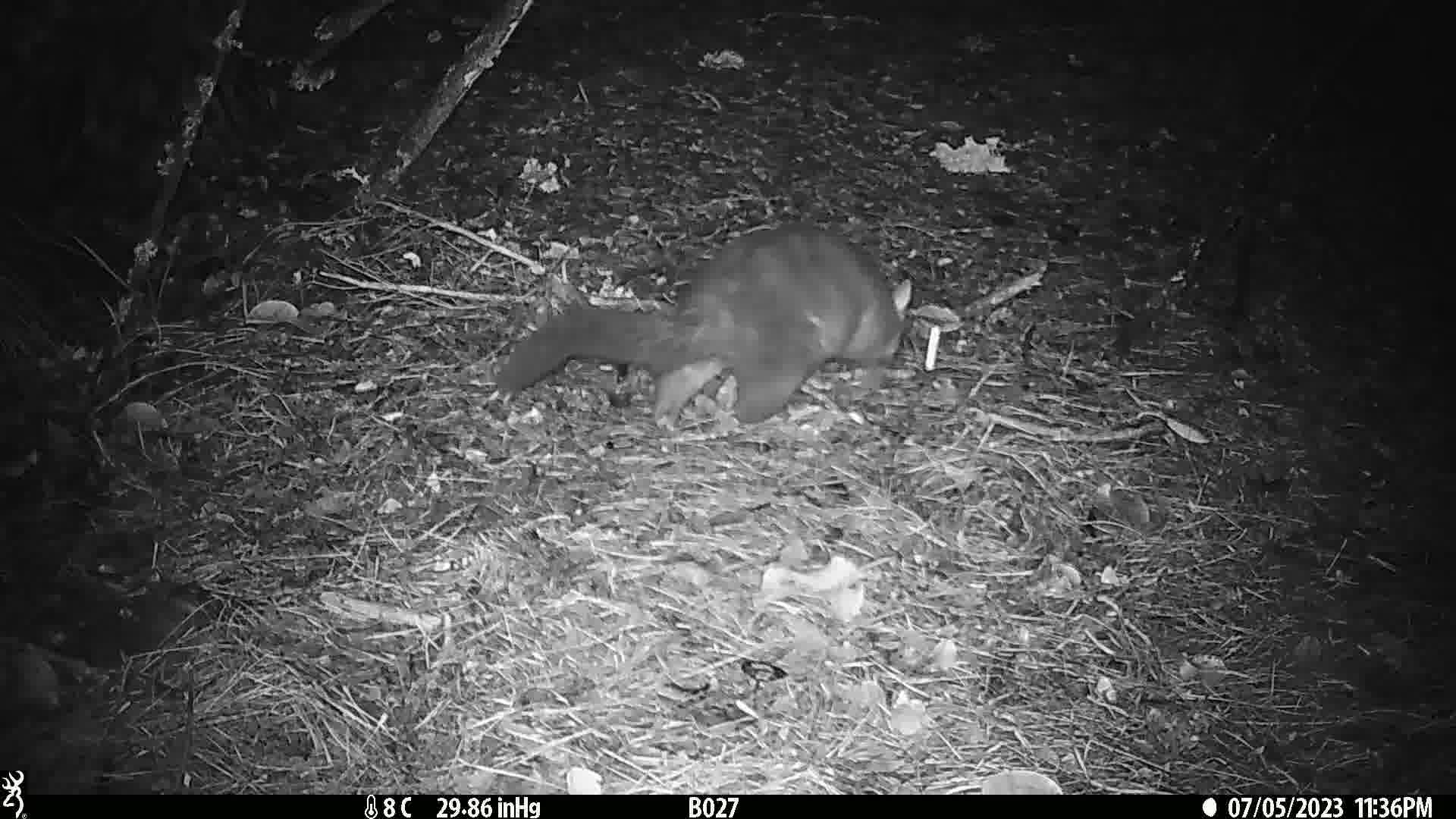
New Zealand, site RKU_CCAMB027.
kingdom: Animalia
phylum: Chordata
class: Mammalia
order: Diprotodontia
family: Phalangeridae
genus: Trichosurus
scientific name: Trichosurus vulpecula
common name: common brushtail possum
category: possum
Possum (common brushtail possum) (Trichosurus vulpecula).